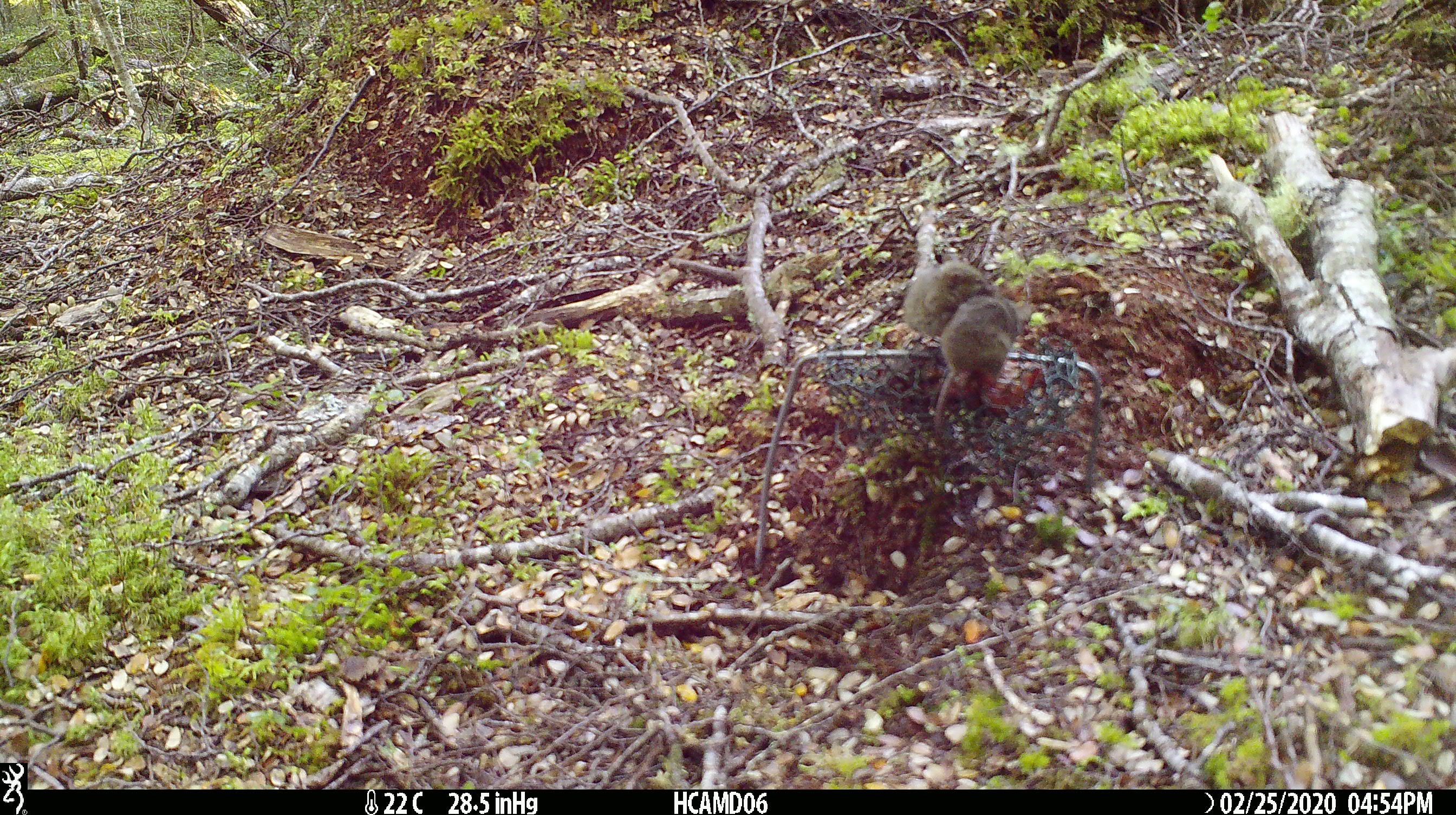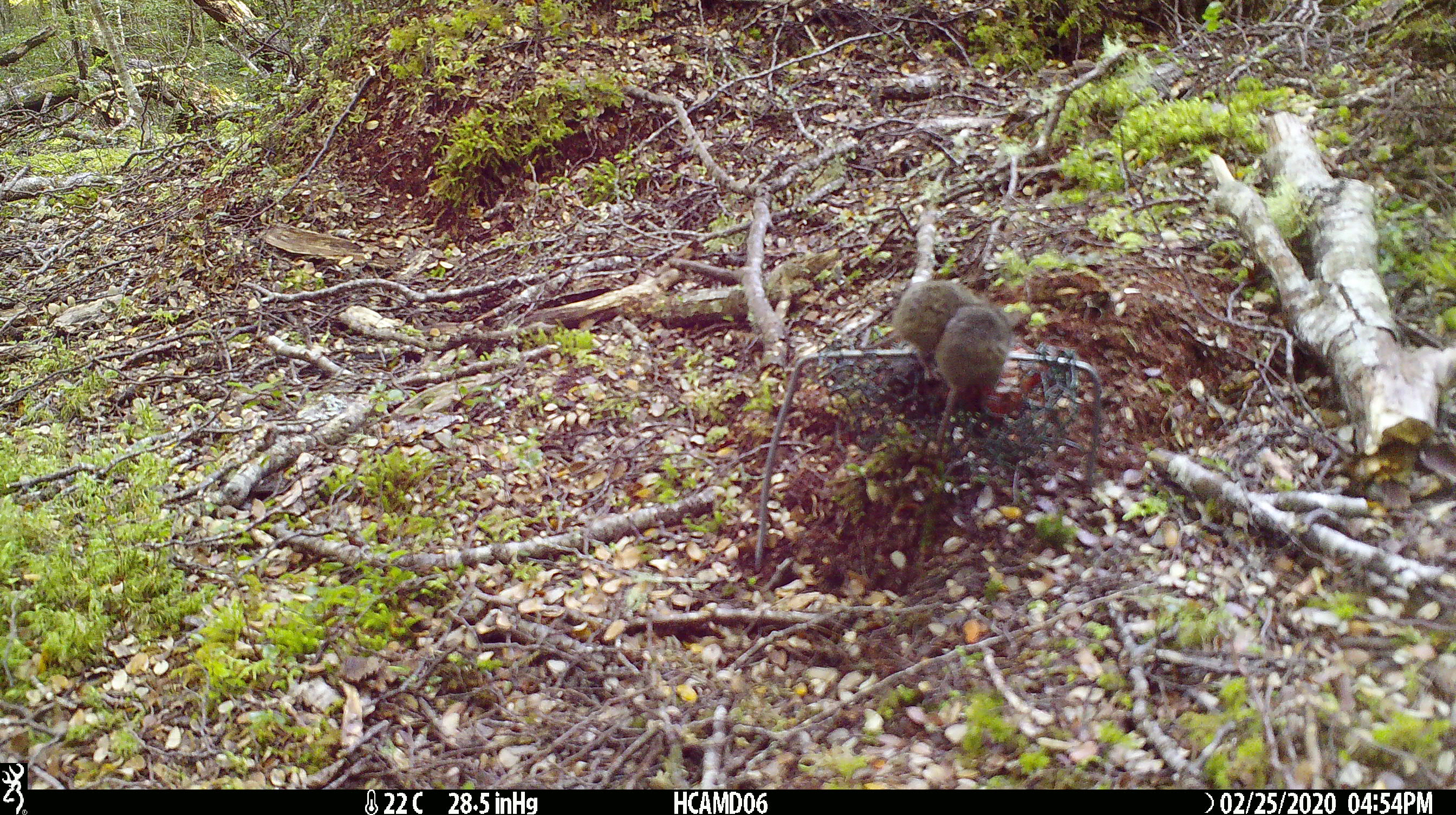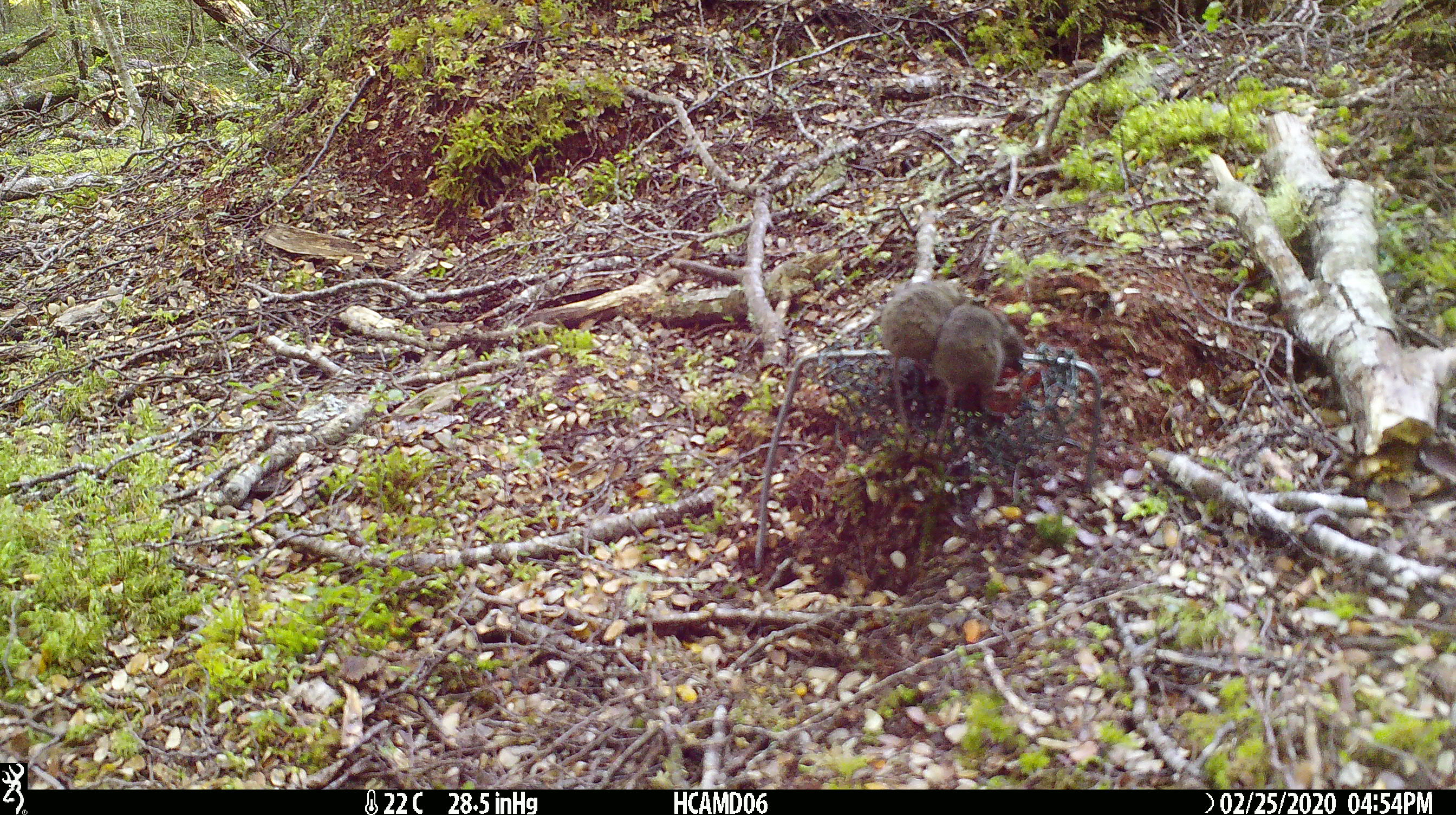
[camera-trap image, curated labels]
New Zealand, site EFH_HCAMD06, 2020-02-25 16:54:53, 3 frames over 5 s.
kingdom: Animalia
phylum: Chordata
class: Mammalia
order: Rodentia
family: Muridae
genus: Mus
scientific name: Mus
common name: mouse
Mouse (Mus).